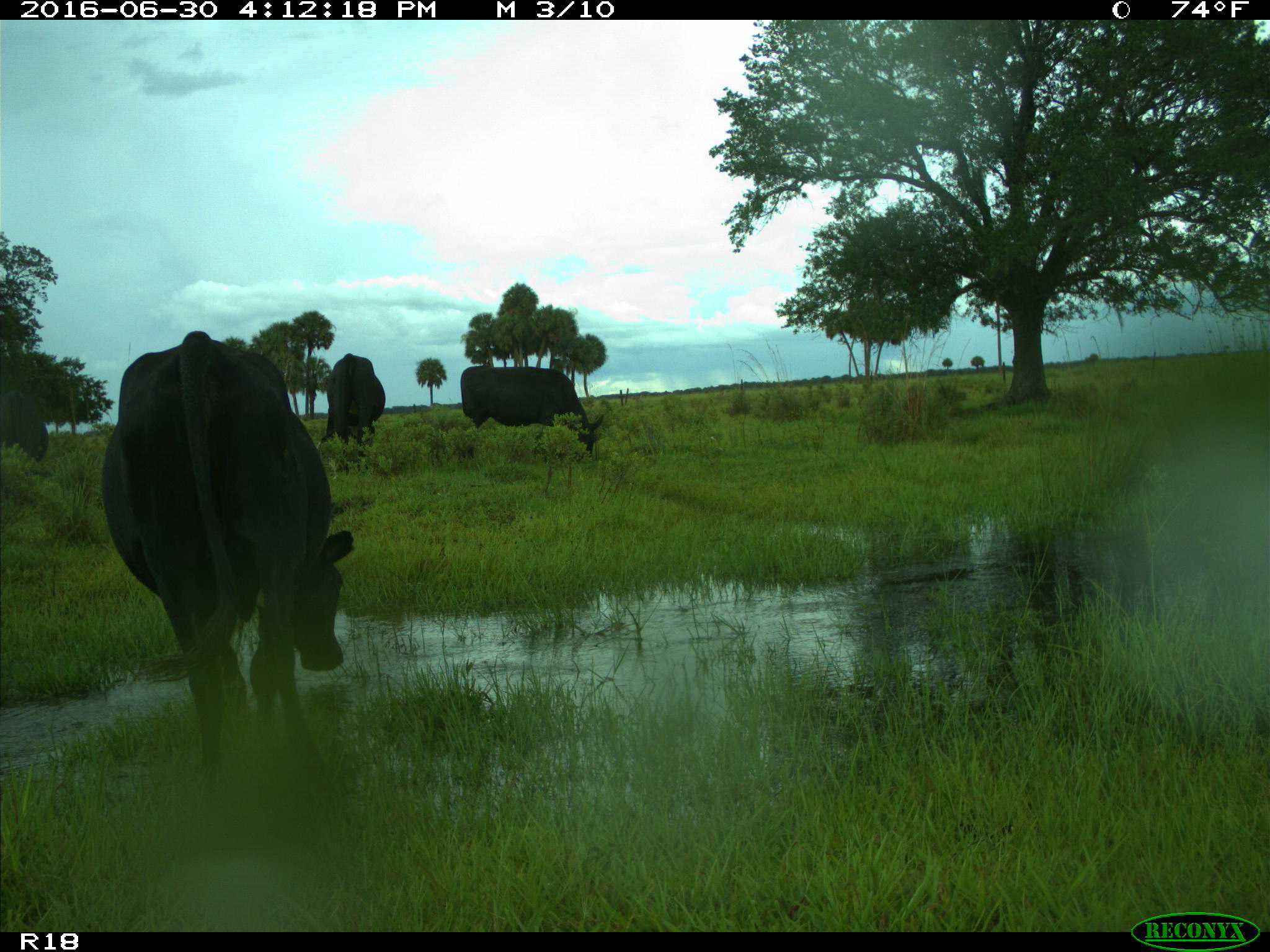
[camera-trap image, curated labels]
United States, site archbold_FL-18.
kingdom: Animalia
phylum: Chordata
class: Mammalia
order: Artiodactyla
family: Bovidae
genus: Bos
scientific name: Bos taurus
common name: domestic cow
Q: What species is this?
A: Bos taurus (domestic cow).